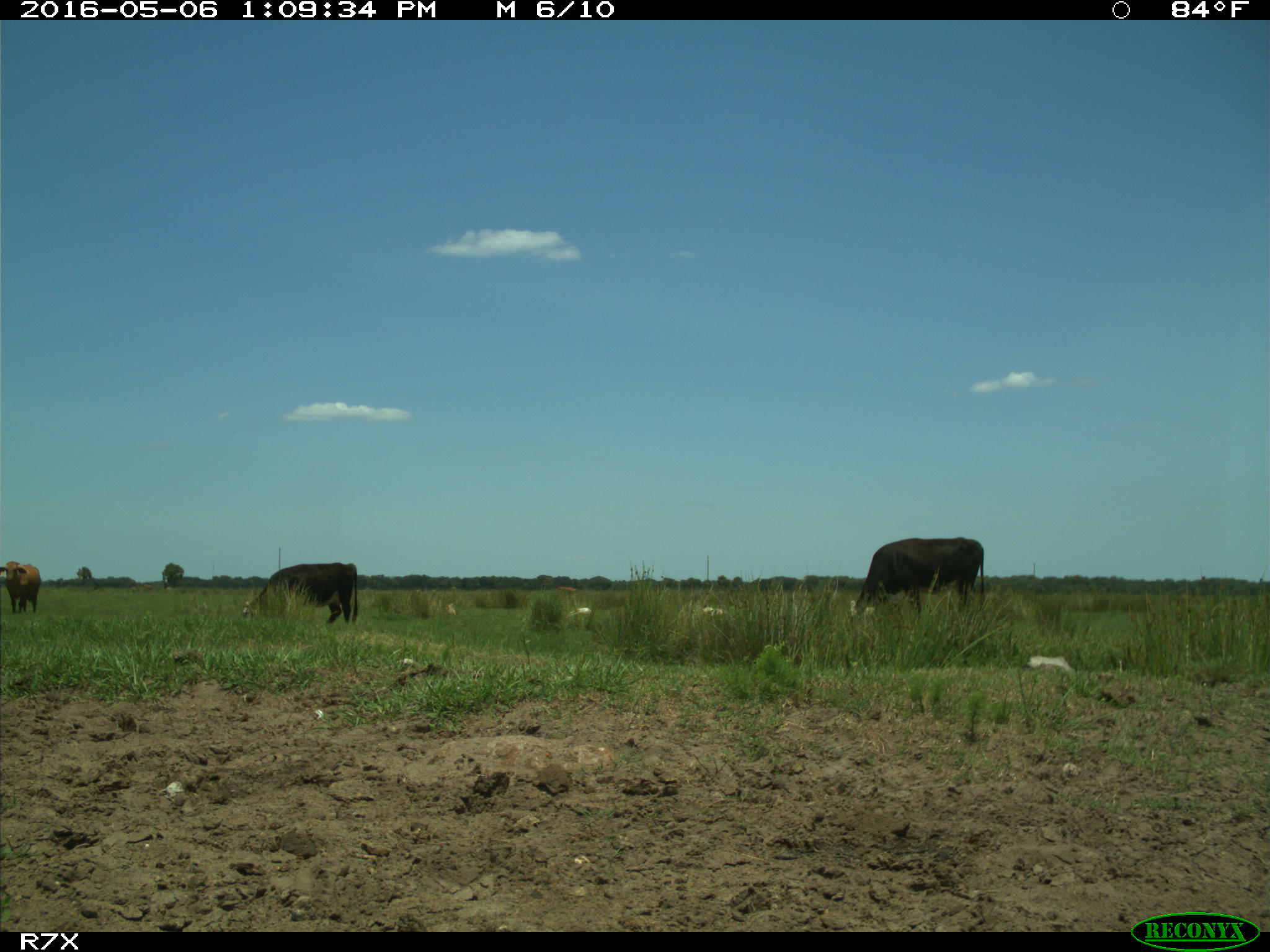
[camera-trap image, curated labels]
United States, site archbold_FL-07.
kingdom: Animalia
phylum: Chordata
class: Mammalia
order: Artiodactyla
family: Bovidae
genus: Bos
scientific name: Bos taurus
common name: domestic cow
Bos taurus (domestic cow).